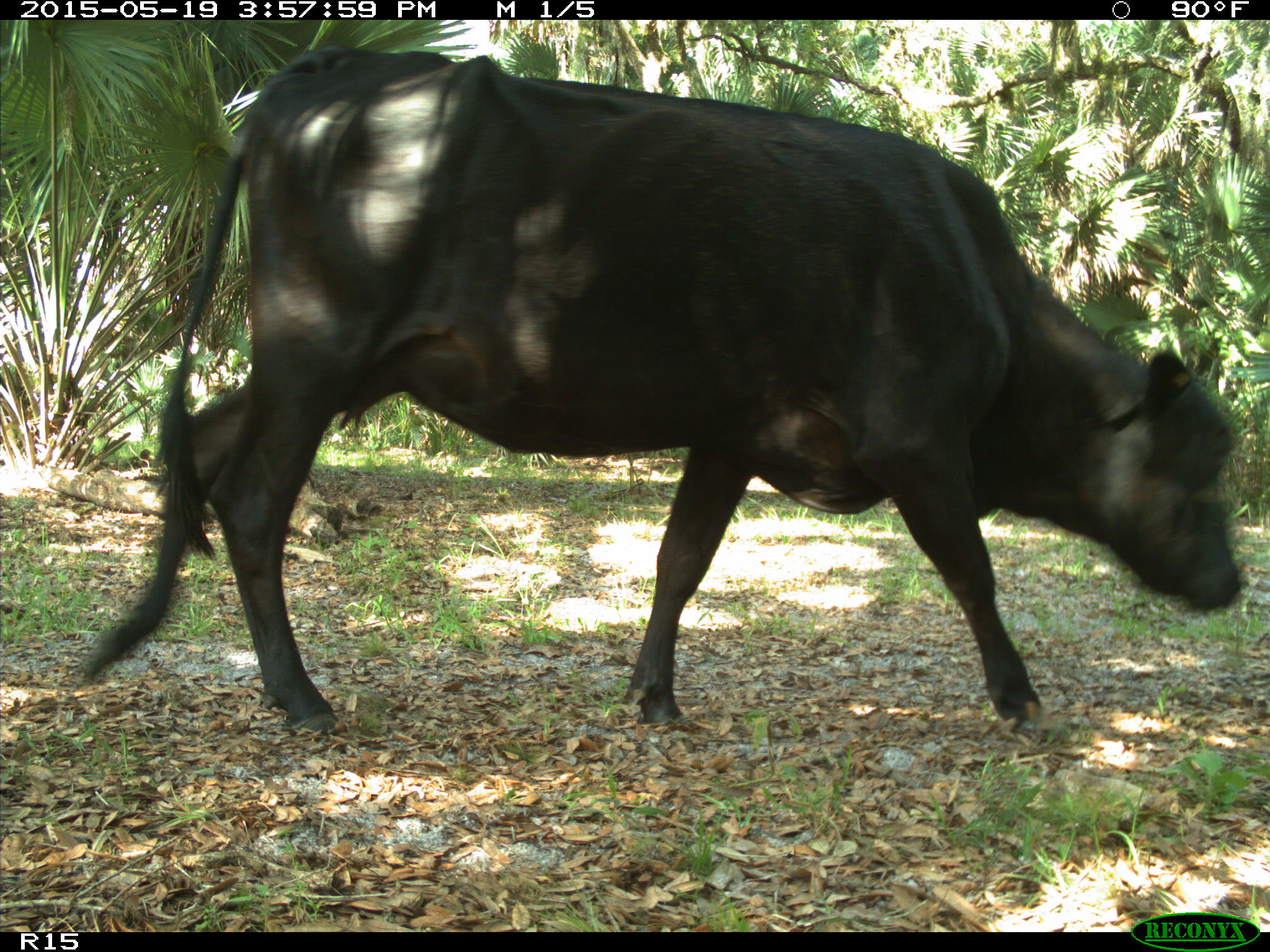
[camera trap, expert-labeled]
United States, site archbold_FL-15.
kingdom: Animalia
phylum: Chordata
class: Mammalia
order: Artiodactyla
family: Bovidae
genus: Bos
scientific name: Bos taurus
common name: domestic cow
Bos taurus (domestic cow).